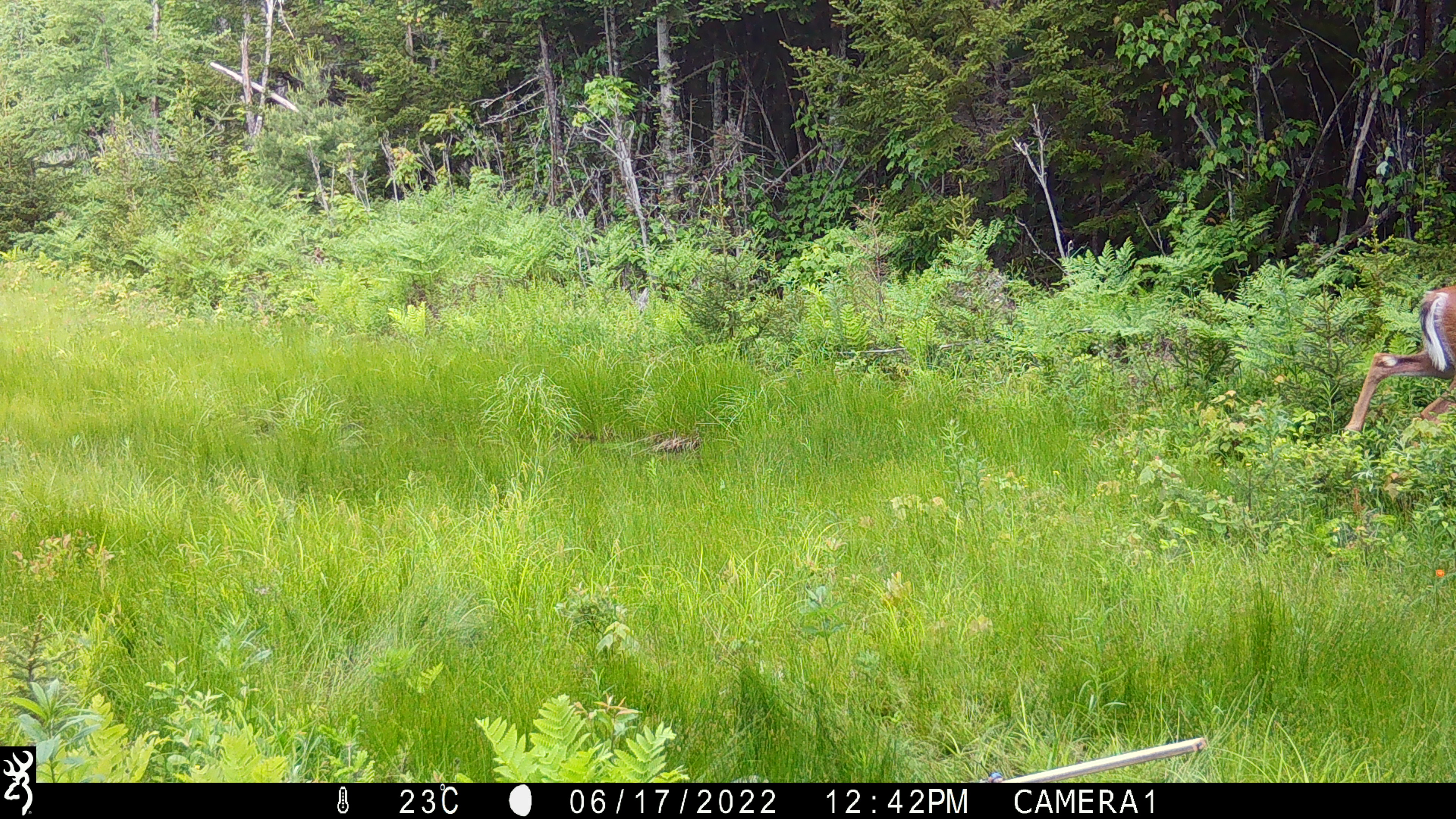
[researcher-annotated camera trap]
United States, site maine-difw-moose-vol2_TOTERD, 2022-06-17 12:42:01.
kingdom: Animalia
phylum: Chordata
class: Mammalia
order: Artiodactyla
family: Cervidae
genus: Odocoileus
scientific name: Odocoileus virginianus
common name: white-tailed deer